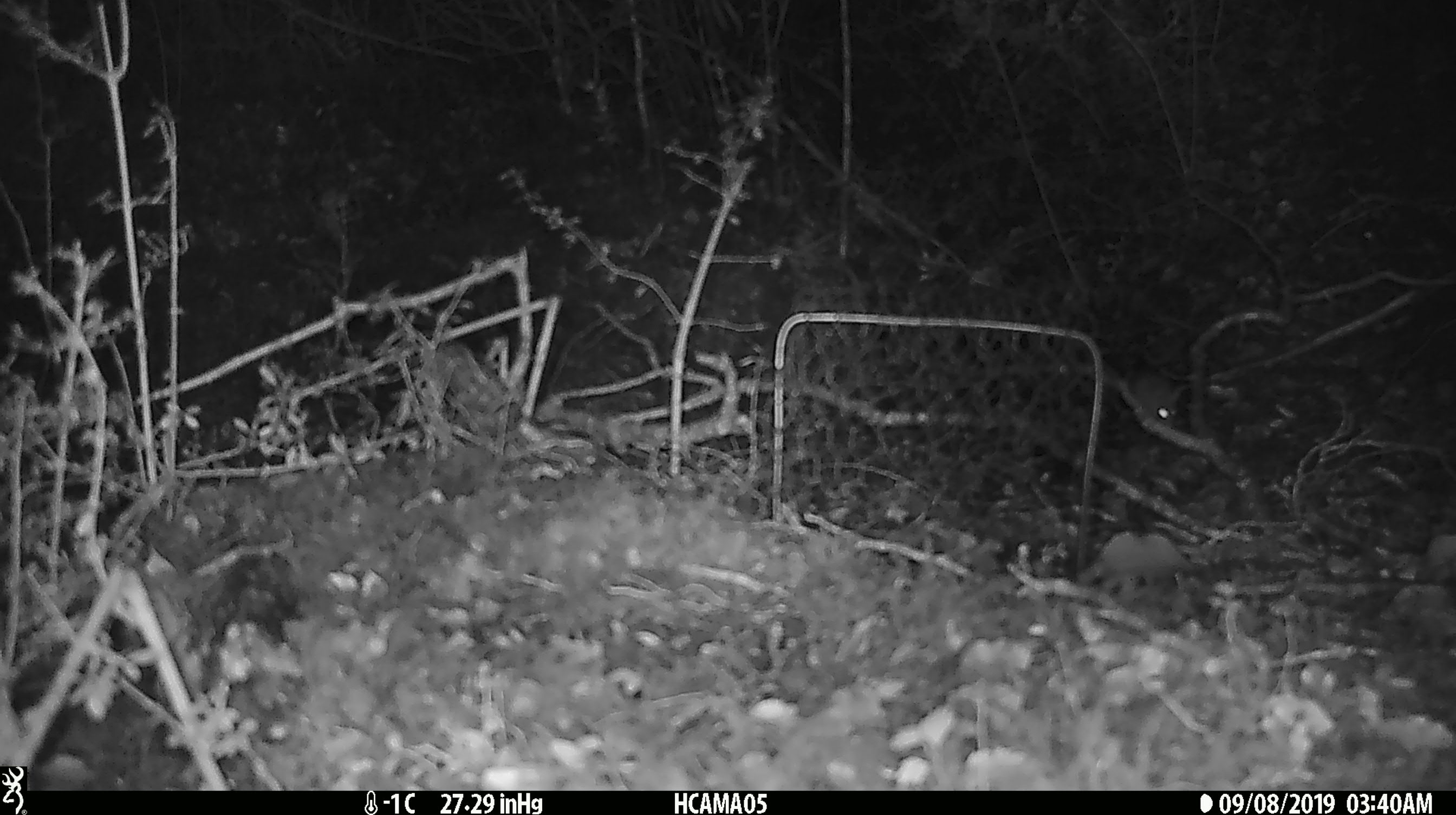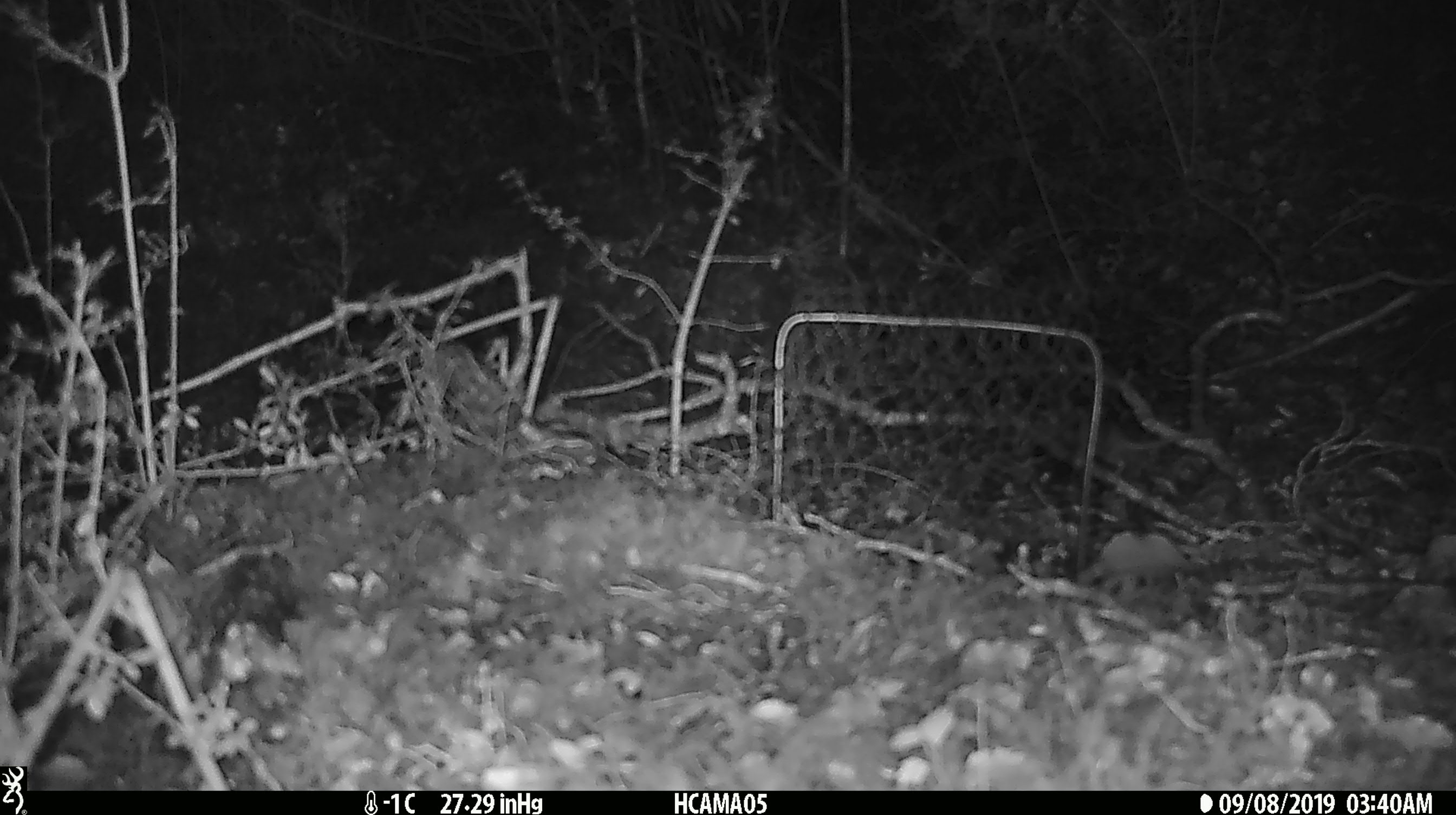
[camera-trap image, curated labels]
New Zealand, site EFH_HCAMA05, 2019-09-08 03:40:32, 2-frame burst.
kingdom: Animalia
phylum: Chordata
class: Mammalia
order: Rodentia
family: Muridae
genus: Mus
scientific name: Mus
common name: mouse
Mouse (Mus).